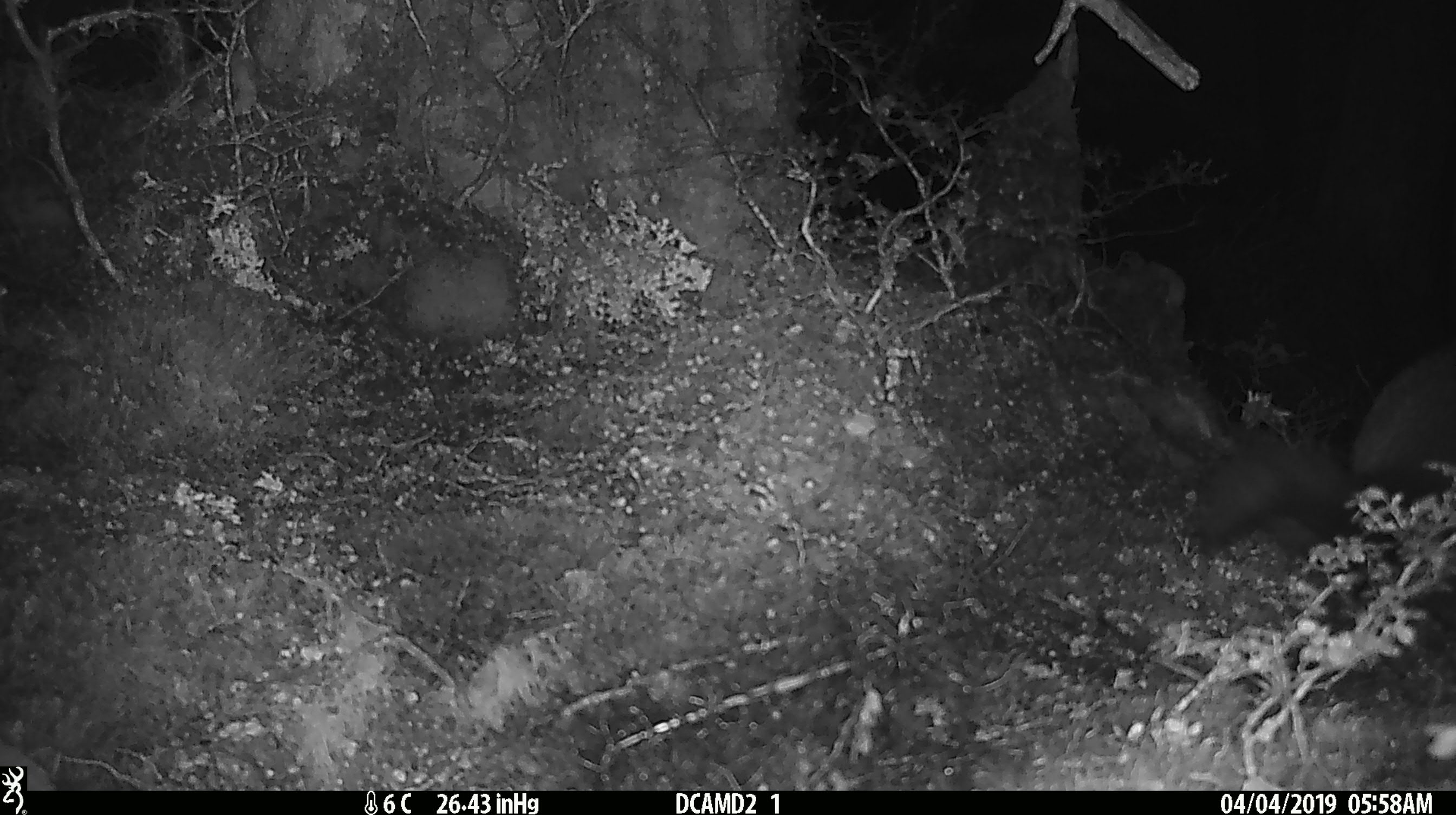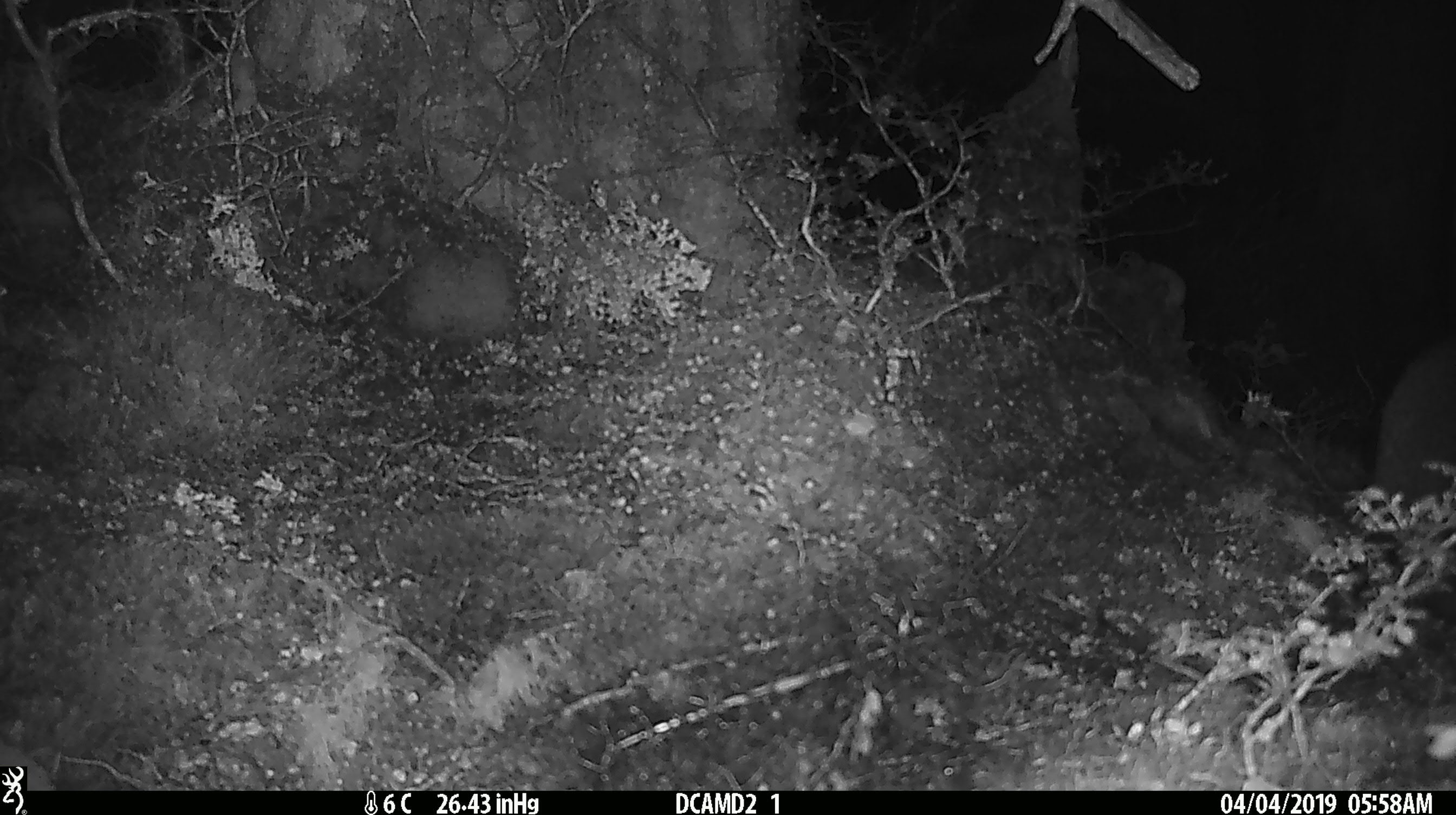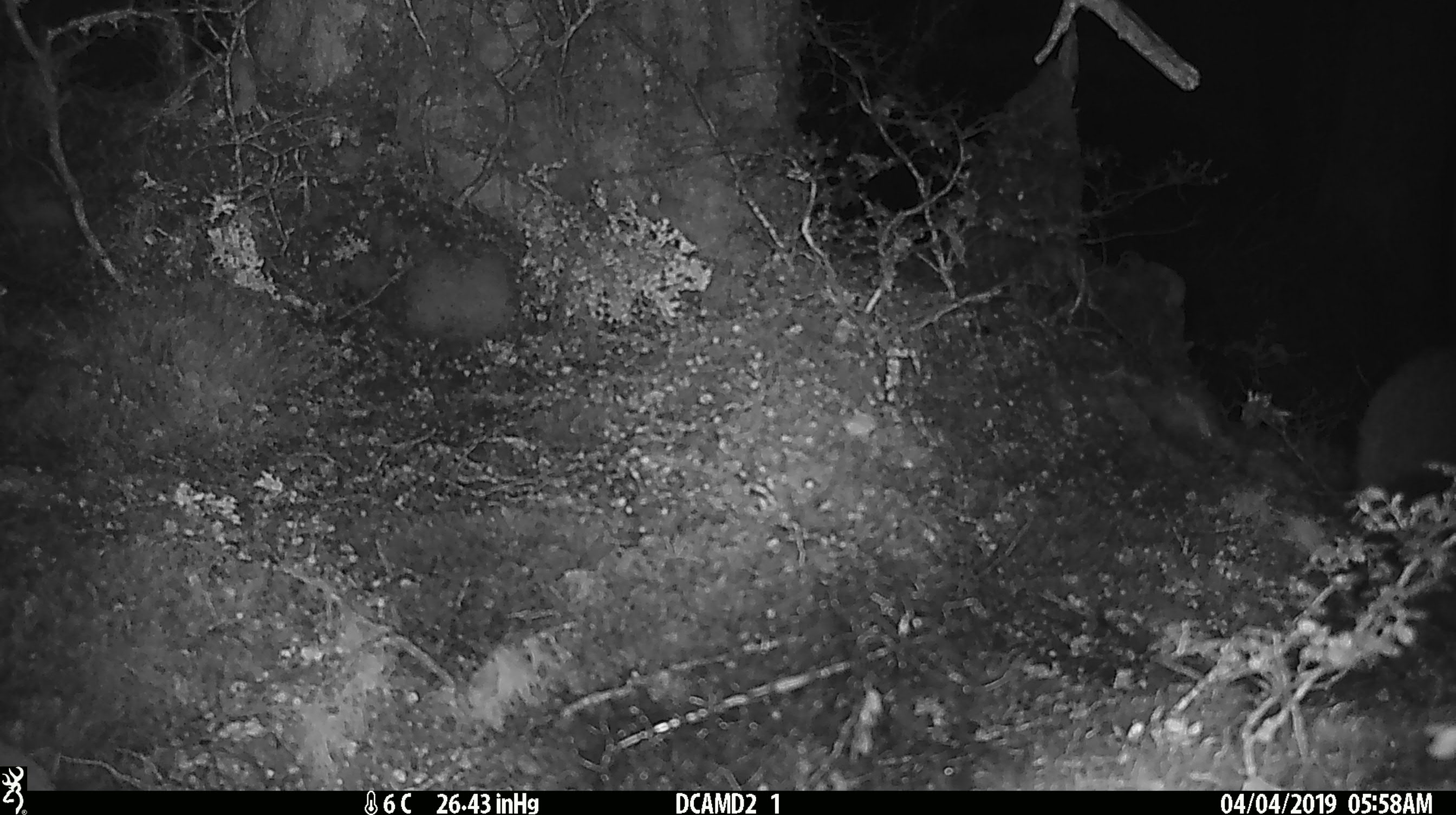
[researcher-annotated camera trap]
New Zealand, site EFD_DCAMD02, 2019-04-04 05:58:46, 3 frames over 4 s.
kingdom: Animalia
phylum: Chordata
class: Mammalia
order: Diprotodontia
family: Phalangeridae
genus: Trichosurus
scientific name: Trichosurus vulpecula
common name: common brushtail possum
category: possum